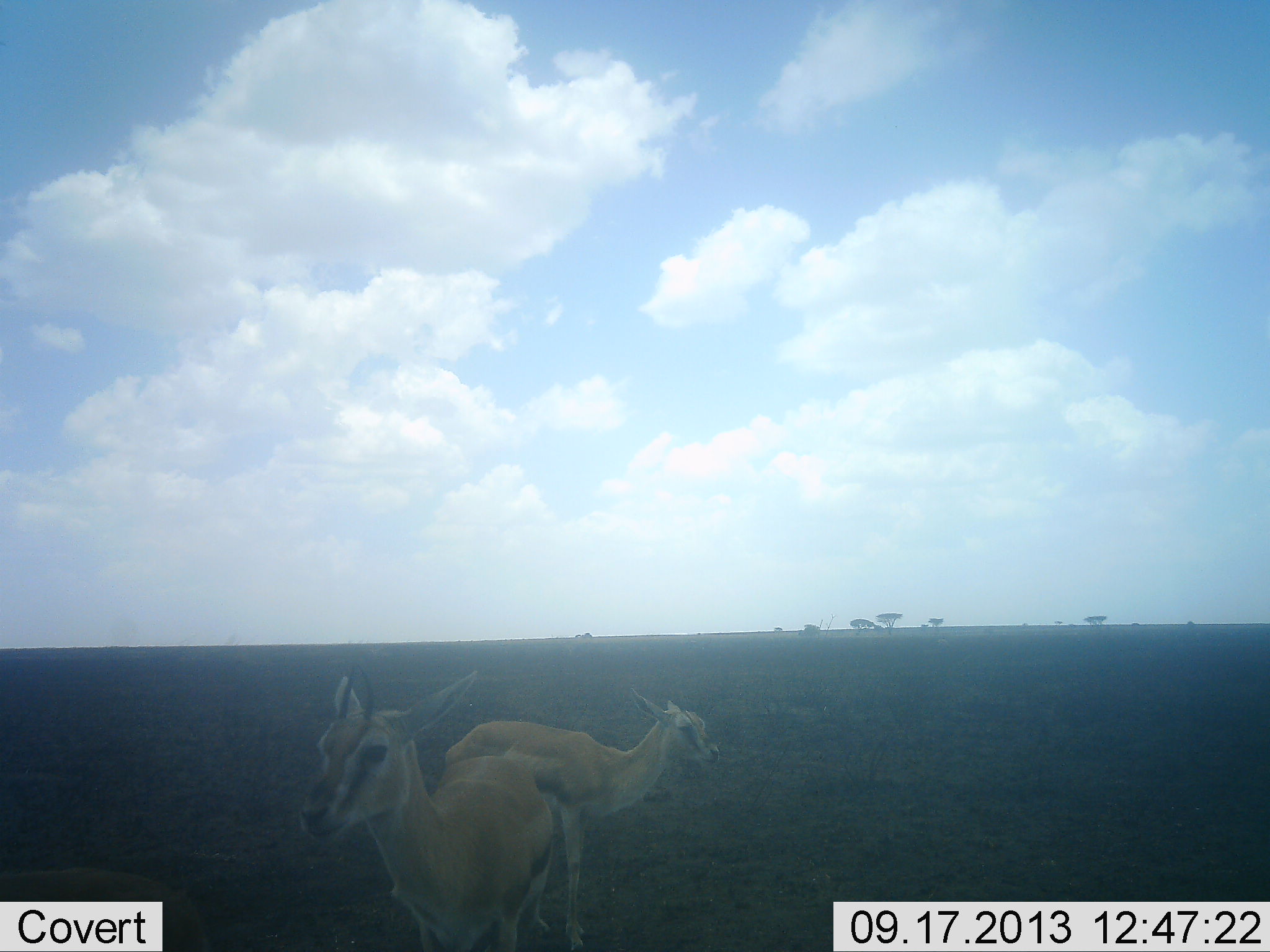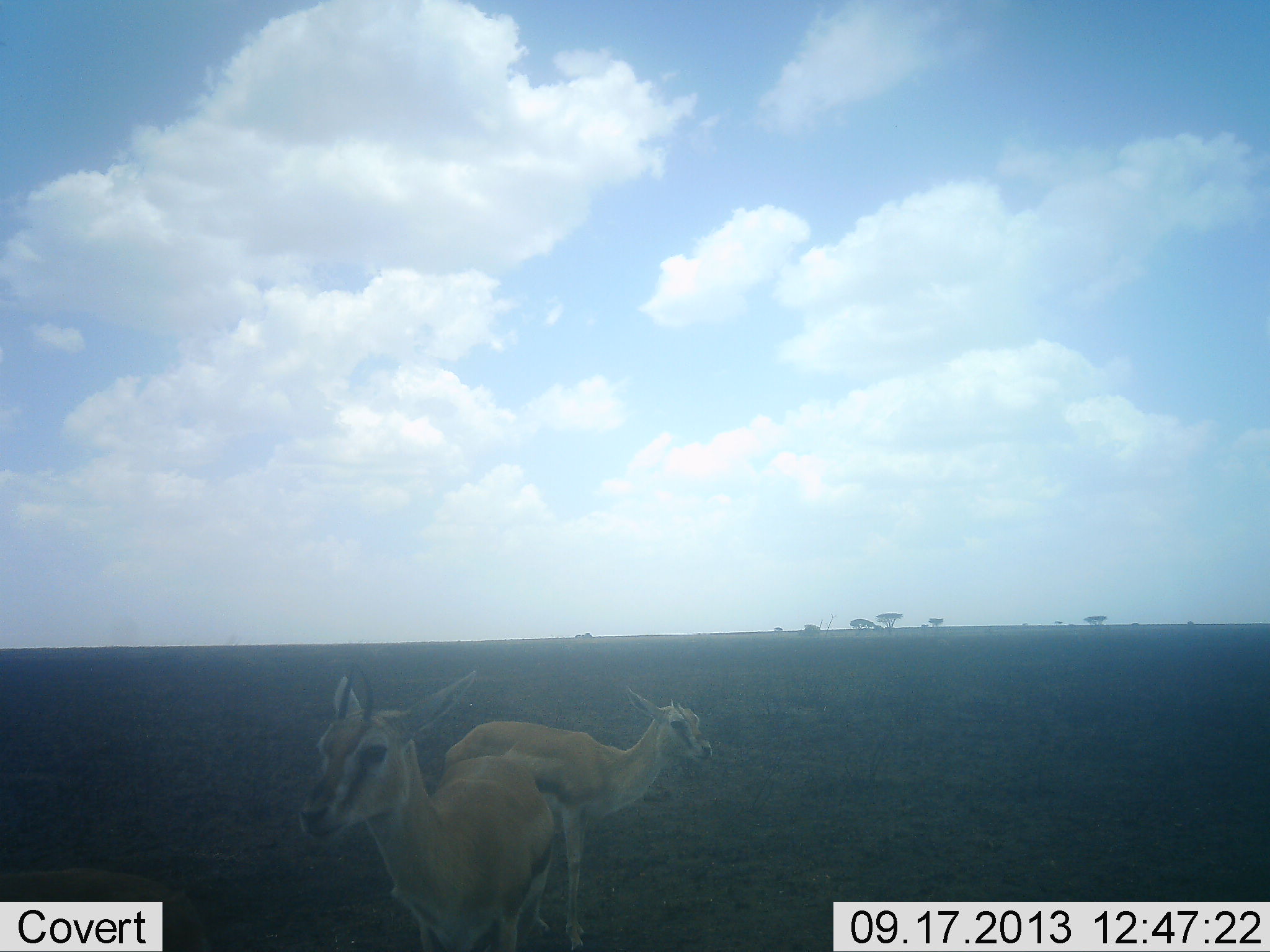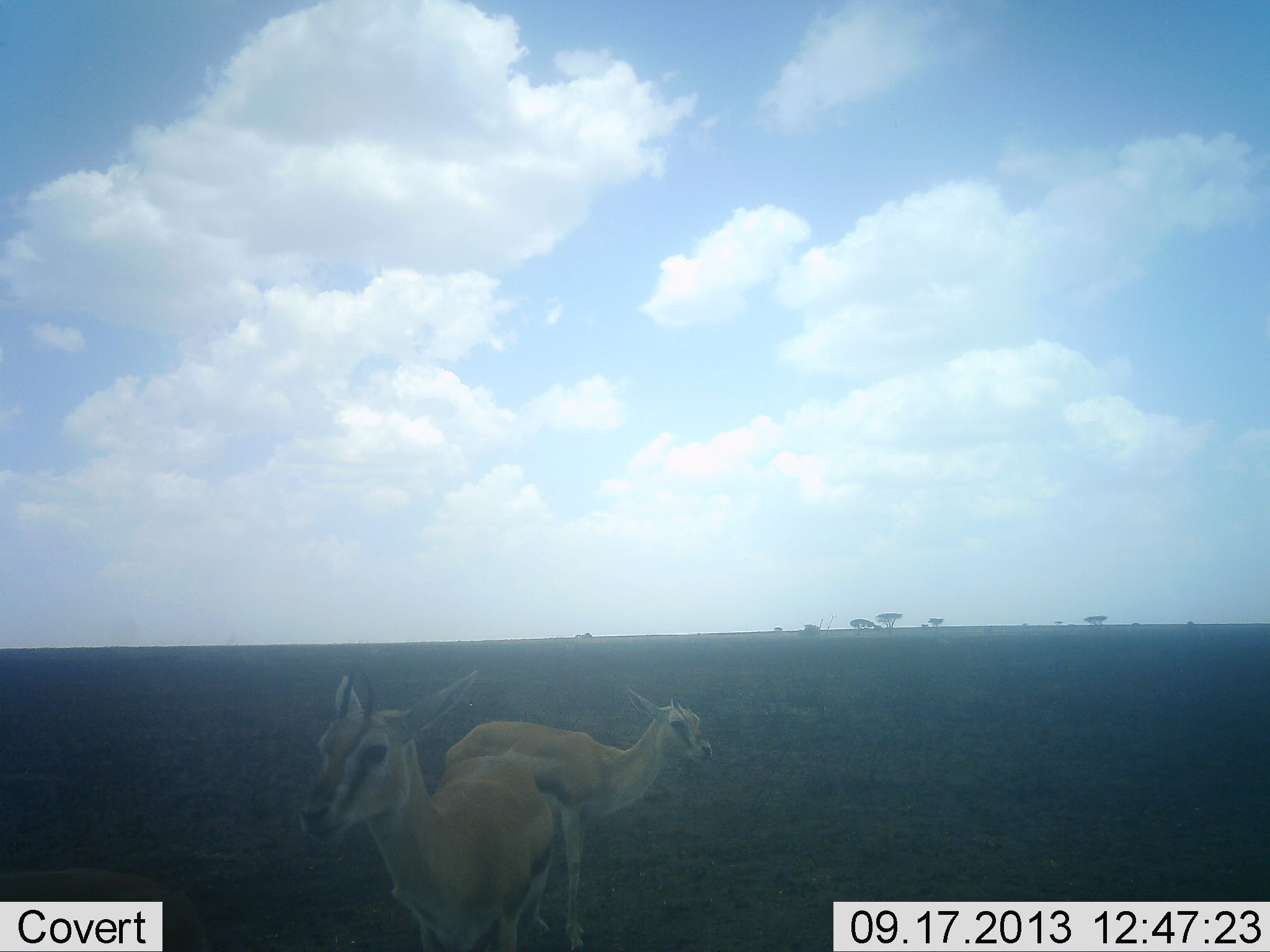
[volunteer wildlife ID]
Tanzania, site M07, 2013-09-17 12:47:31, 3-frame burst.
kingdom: Animalia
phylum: Chordata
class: Mammalia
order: Artiodactyla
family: Bovidae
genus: Eudorcas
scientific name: Eudorcas thomsonii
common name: thomson's gazelle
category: gazellethomsons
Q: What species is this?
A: Gazellethomsons (thomson's gazelle) (Eudorcas thomsonii).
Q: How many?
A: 2.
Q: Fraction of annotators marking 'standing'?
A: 100%.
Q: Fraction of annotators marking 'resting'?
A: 7%.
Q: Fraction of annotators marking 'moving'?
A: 0%.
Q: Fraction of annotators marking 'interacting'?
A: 0%.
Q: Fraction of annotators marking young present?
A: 17%.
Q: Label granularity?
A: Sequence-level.